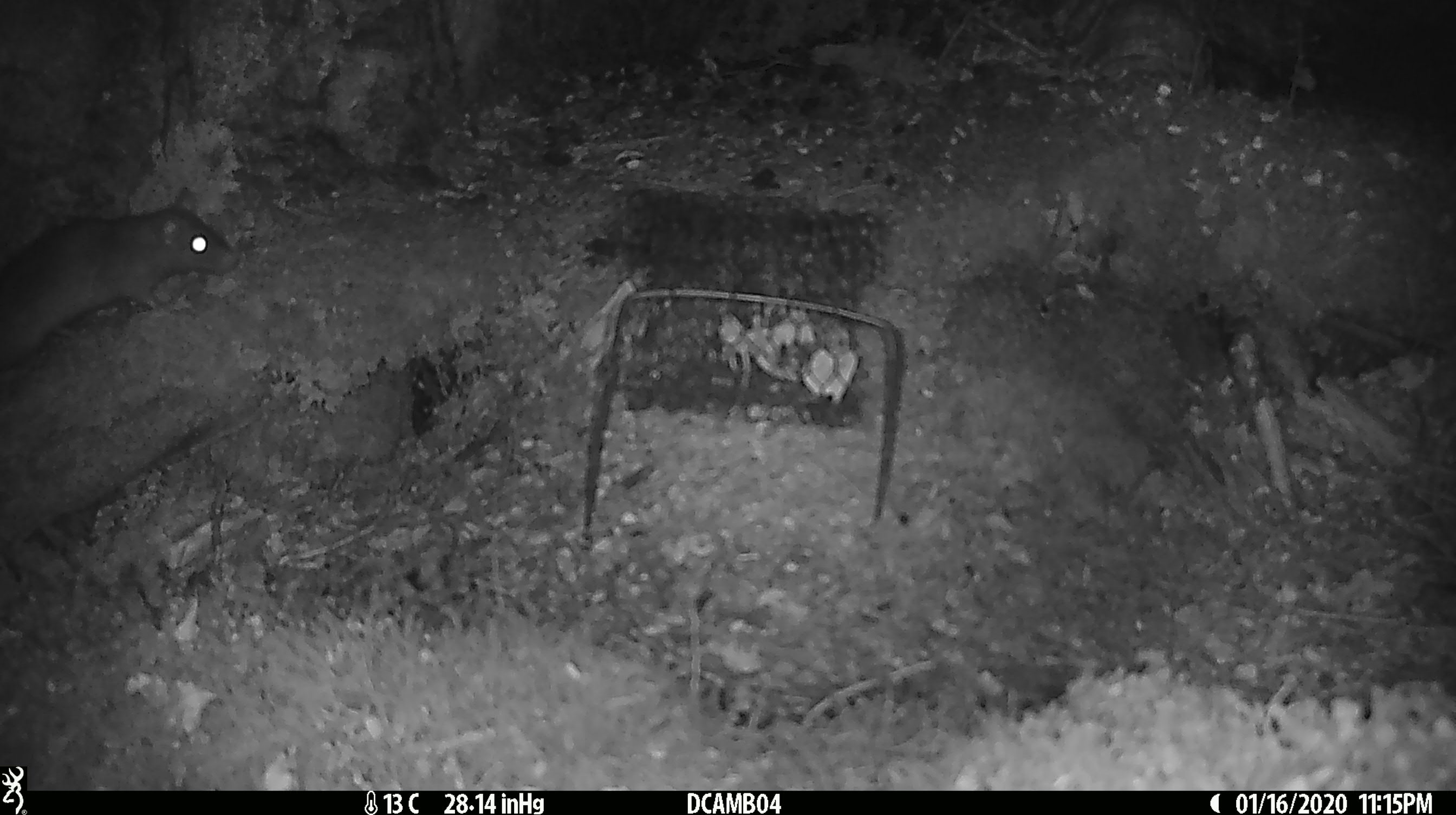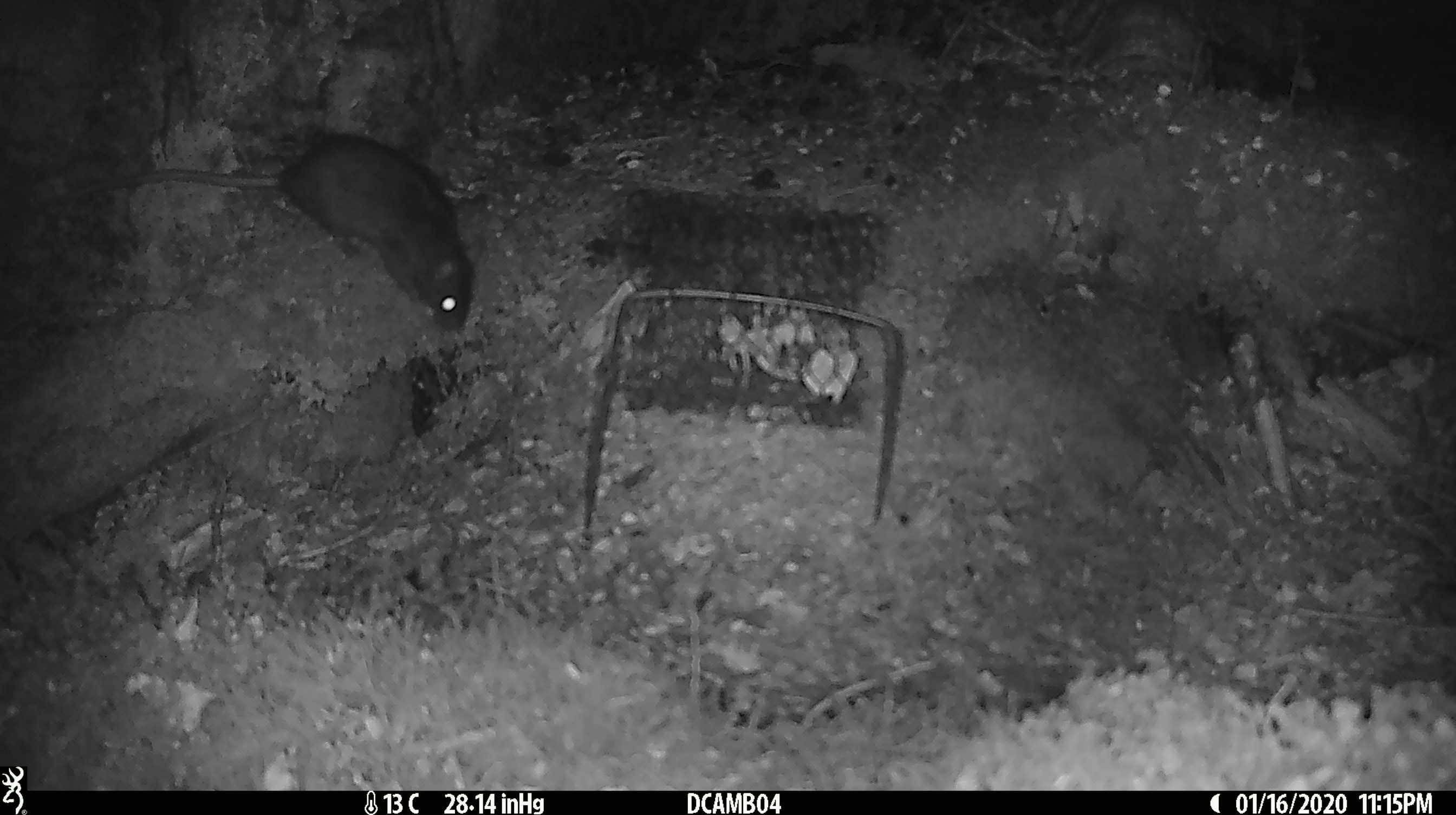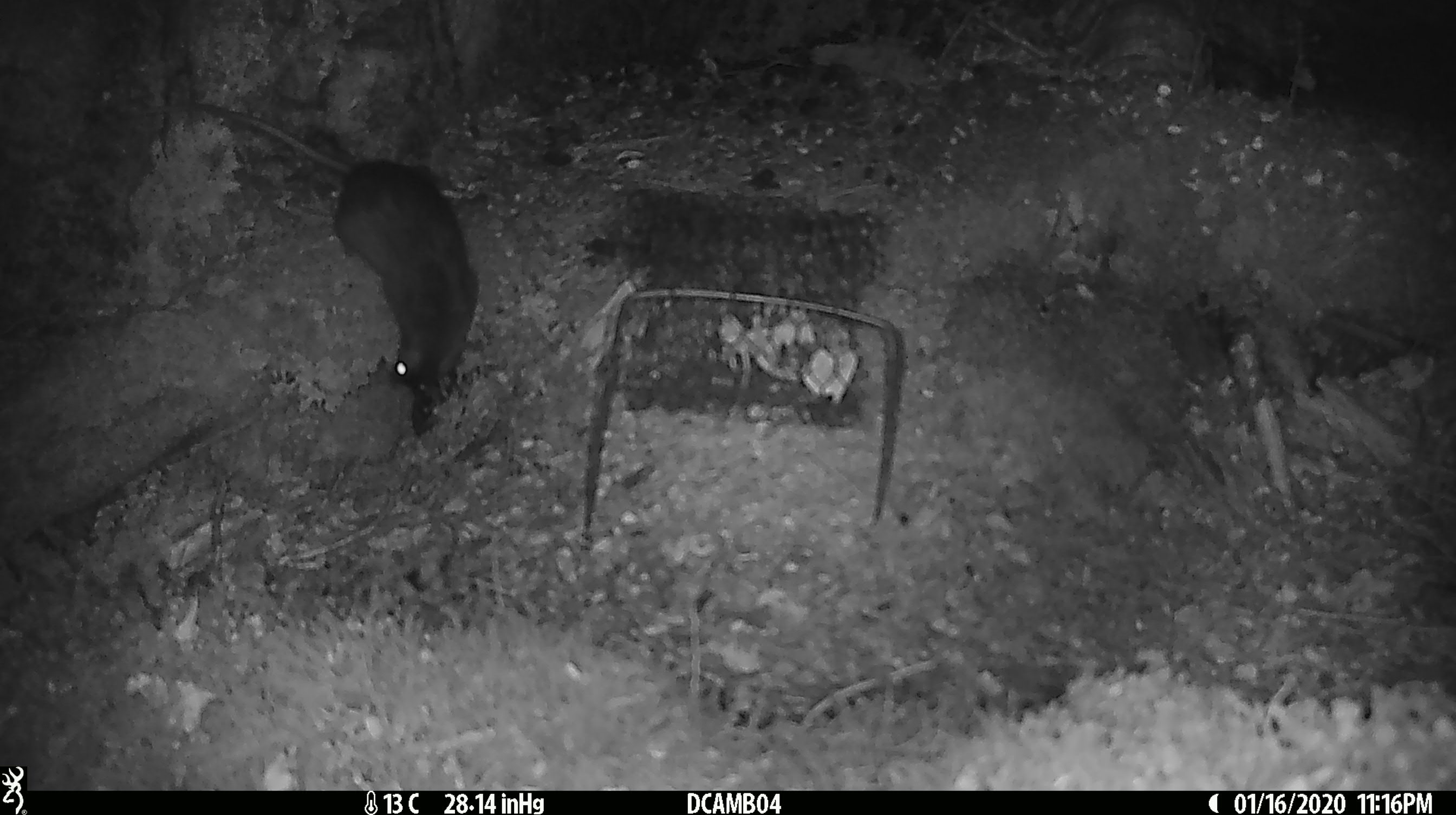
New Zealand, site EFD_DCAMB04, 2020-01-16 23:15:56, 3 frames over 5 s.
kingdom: Animalia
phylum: Chordata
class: Mammalia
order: Rodentia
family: Muridae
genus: Rattus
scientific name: Rattus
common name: rat